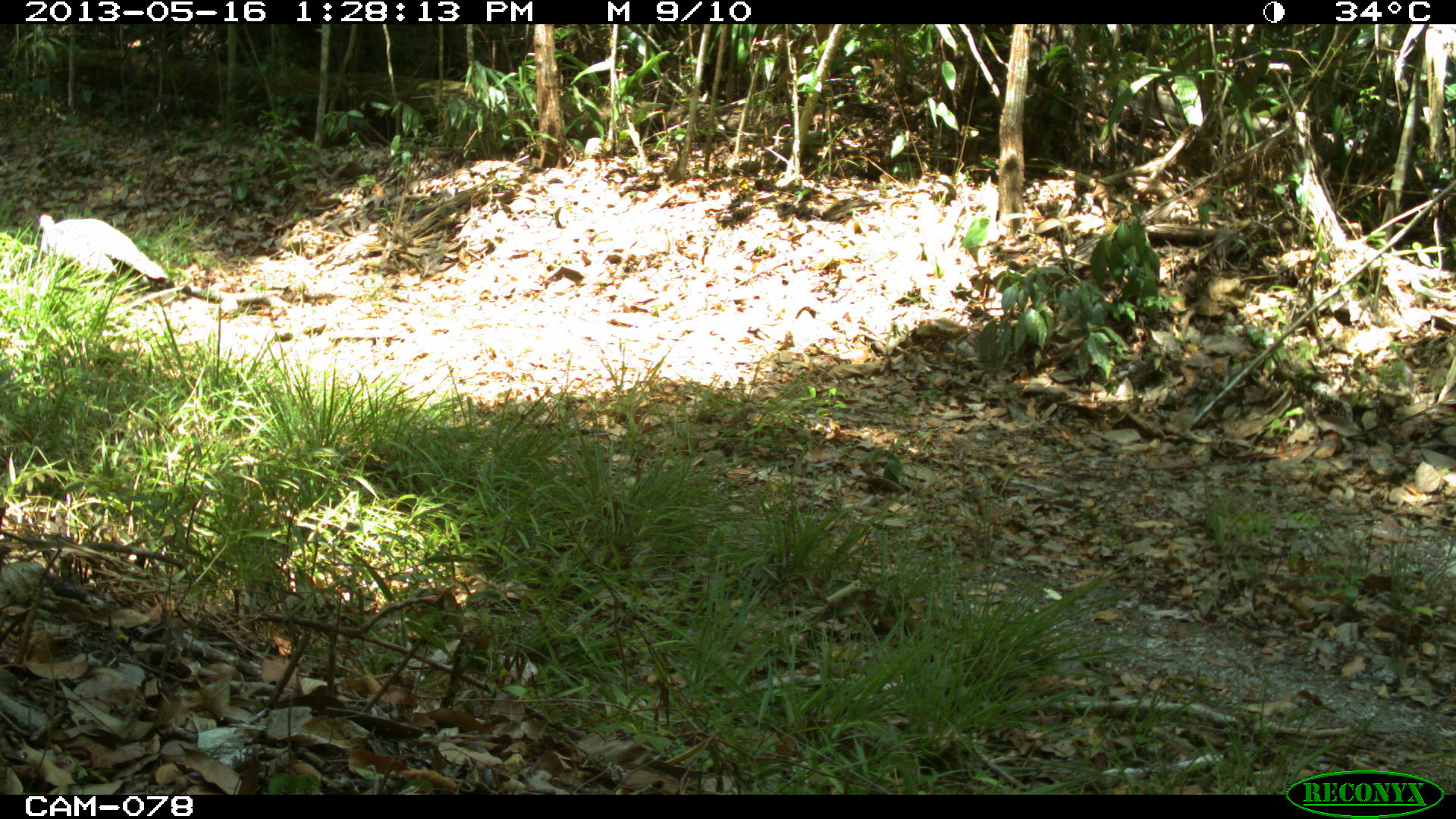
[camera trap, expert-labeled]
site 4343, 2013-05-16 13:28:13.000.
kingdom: Animalia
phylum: Chordata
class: Aves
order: Galliformes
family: Phasianidae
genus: Meleagris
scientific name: Meleagris ocellata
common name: ocellated turkey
Meleagris ocellata (ocellated turkey), count 1, sex female.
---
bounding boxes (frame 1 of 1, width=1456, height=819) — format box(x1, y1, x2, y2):
meleagris ocellata: box(37, 214, 169, 279)